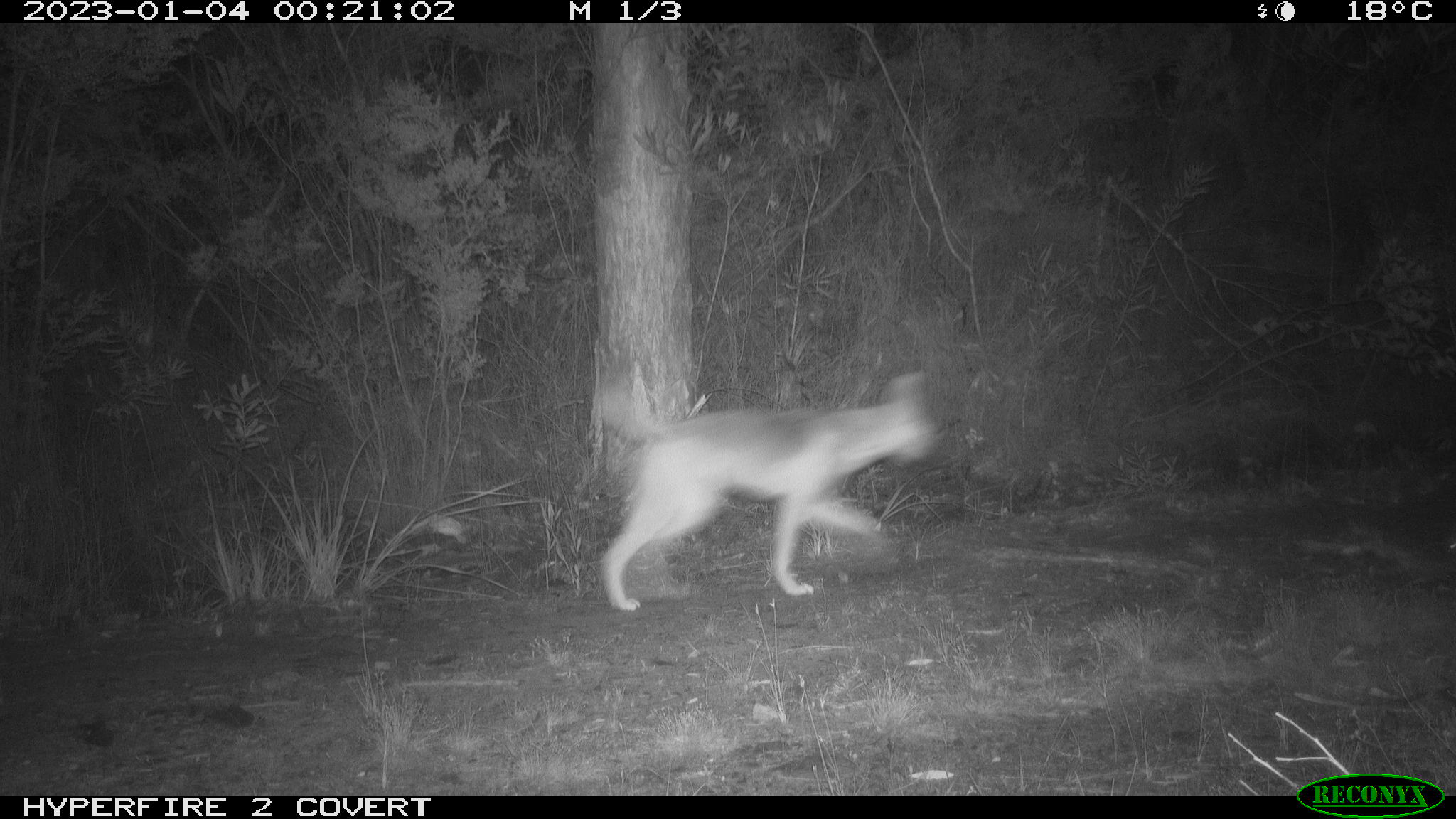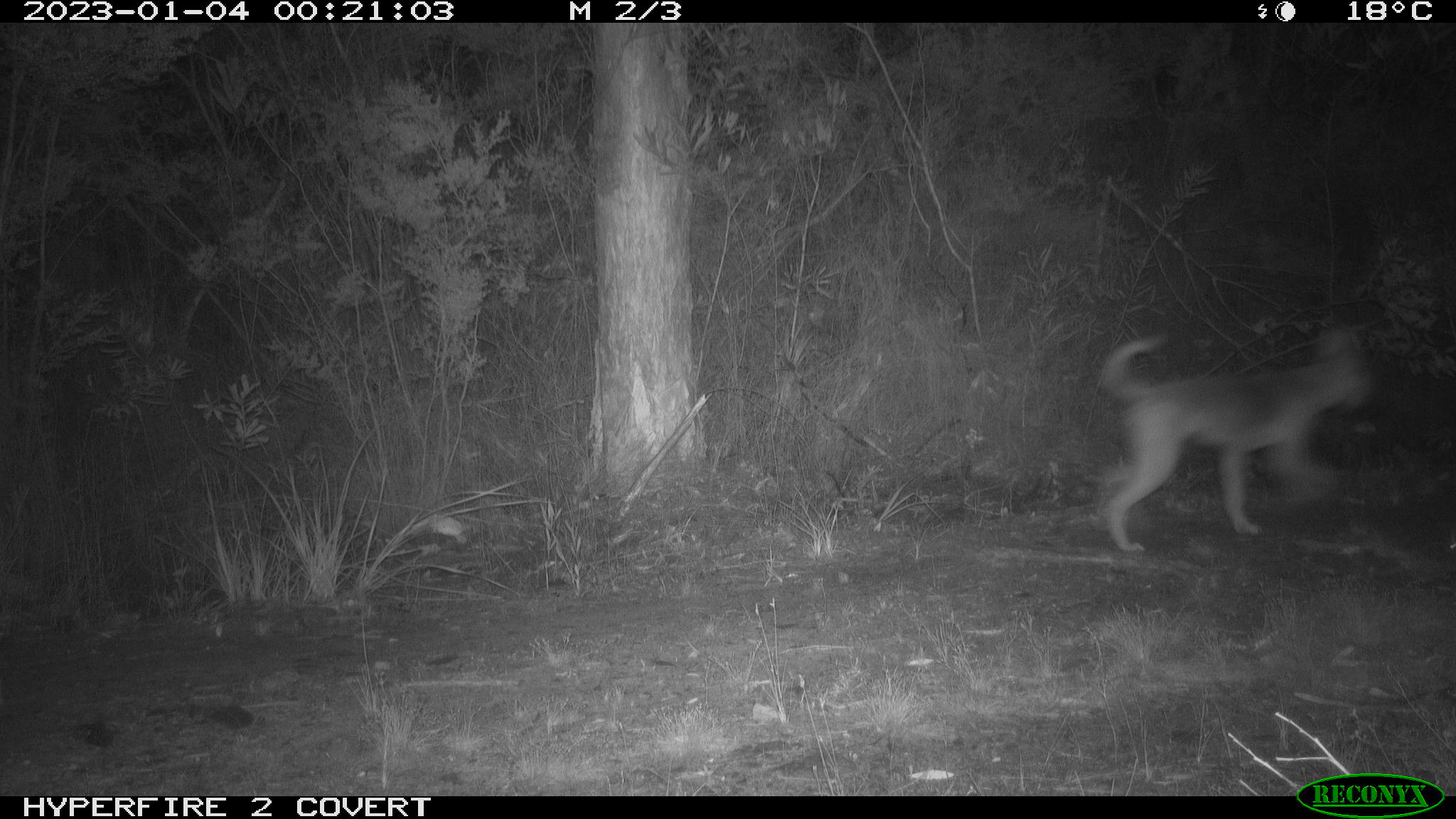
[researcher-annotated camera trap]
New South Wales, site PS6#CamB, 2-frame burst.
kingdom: Animalia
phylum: Chordata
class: Mammalia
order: Carnivora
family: Canidae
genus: Canis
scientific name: Canis familiaris dingo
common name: dingo